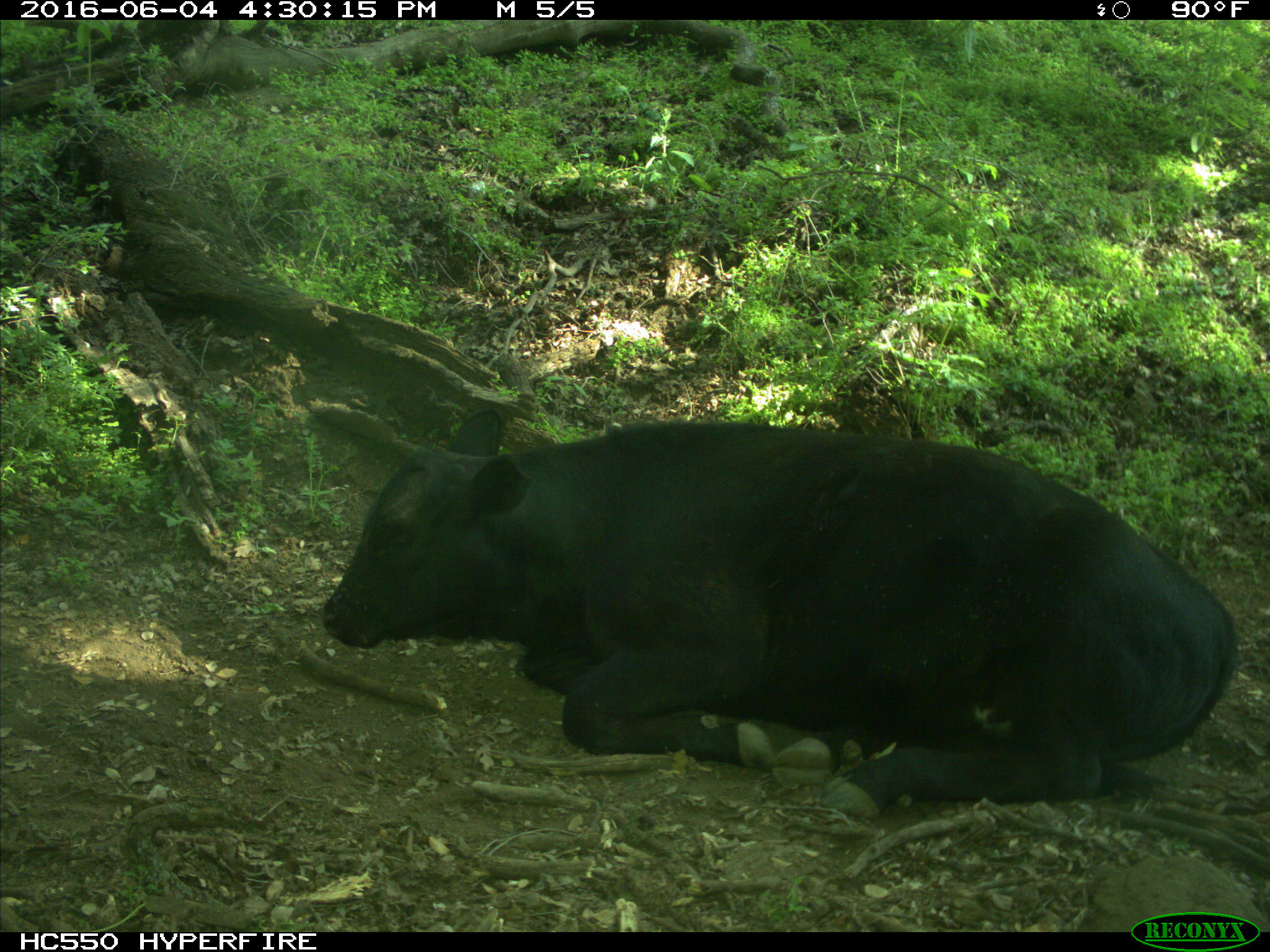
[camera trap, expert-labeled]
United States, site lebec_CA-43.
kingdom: Animalia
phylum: Chordata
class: Mammalia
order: Artiodactyla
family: Bovidae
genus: Bos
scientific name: Bos taurus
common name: domestic cow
Bos taurus (domestic cow).